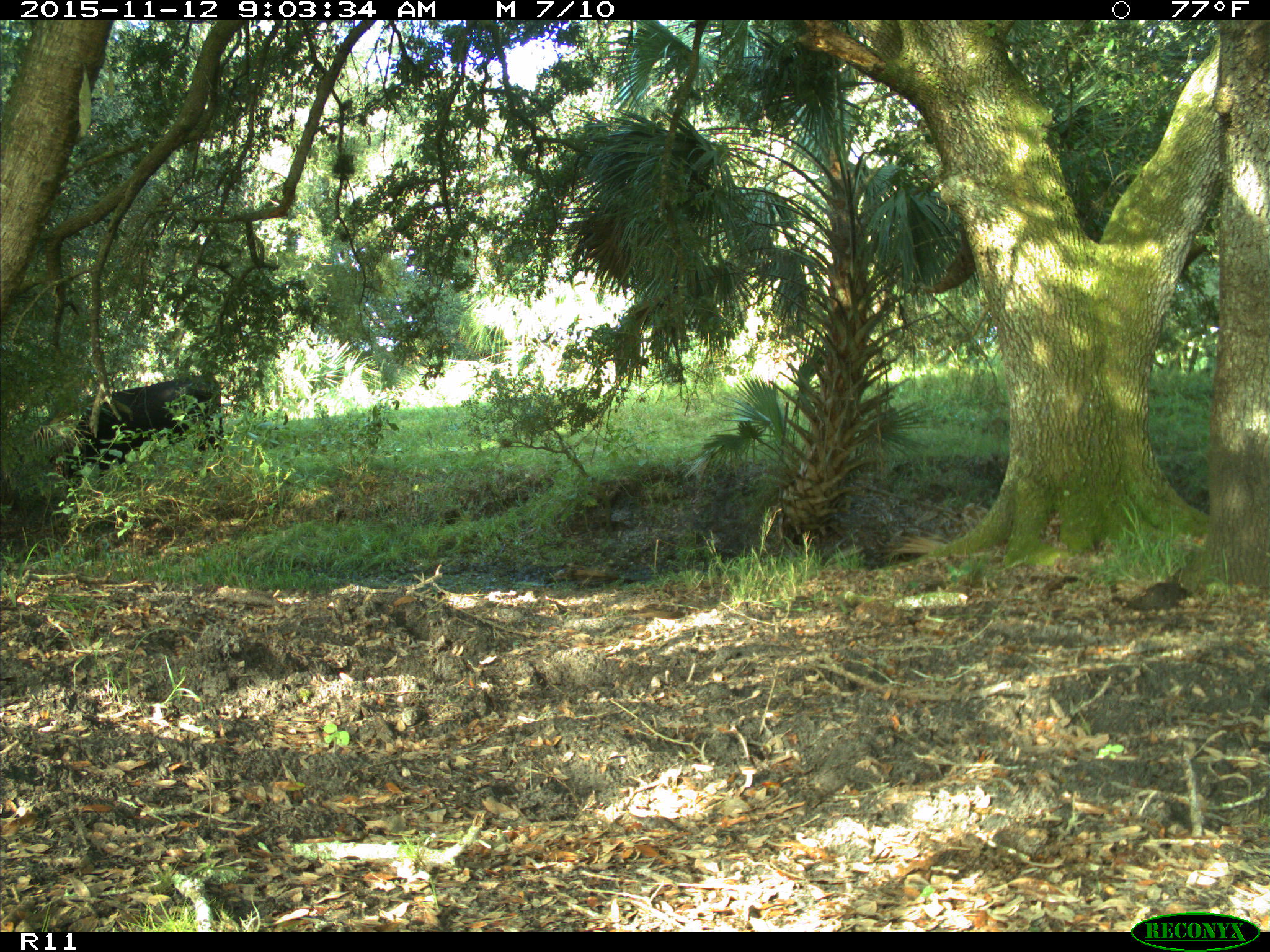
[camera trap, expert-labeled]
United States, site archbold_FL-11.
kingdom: Animalia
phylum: Chordata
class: Mammalia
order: Artiodactyla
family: Bovidae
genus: Bos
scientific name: Bos taurus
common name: domestic cow